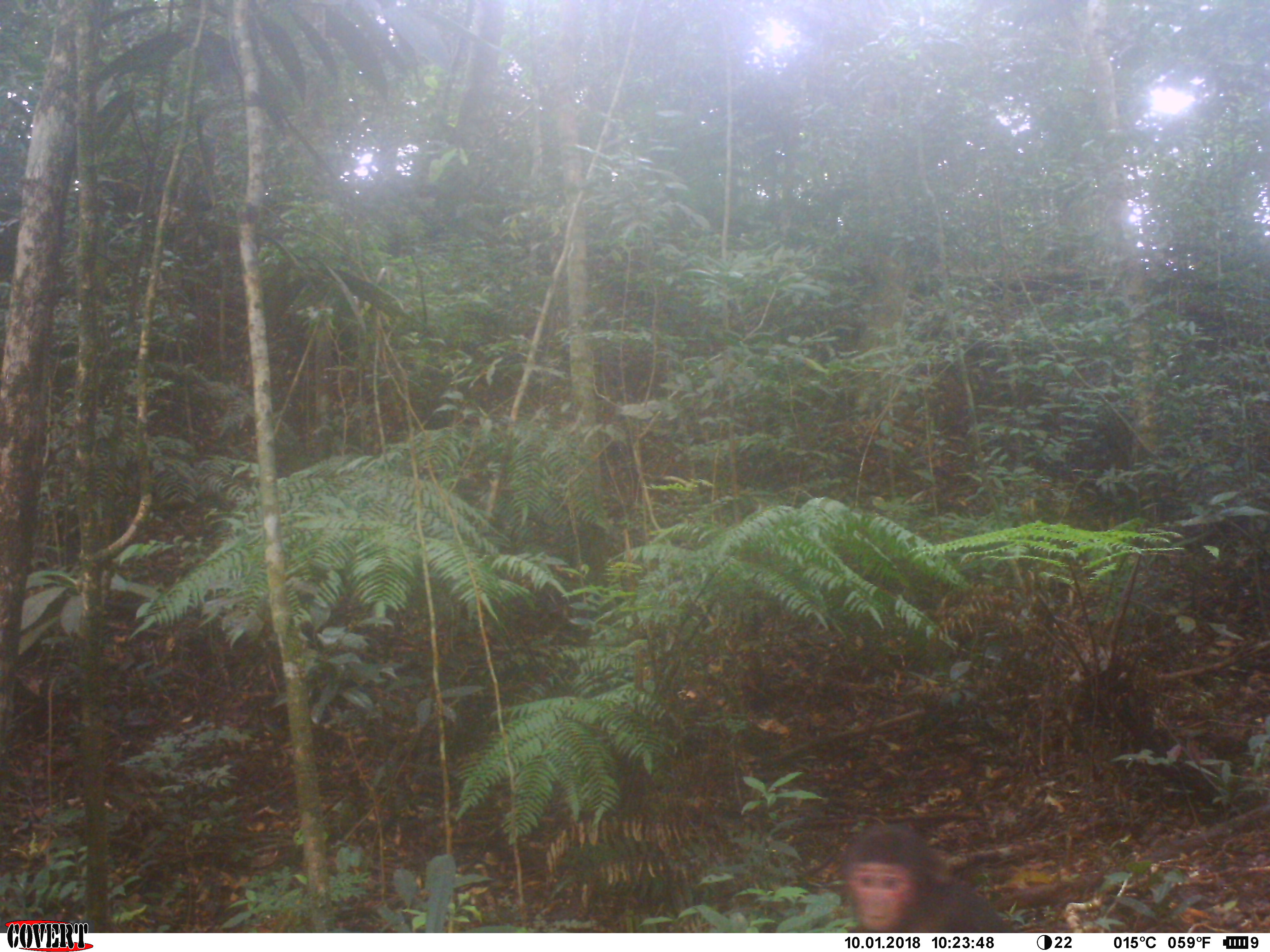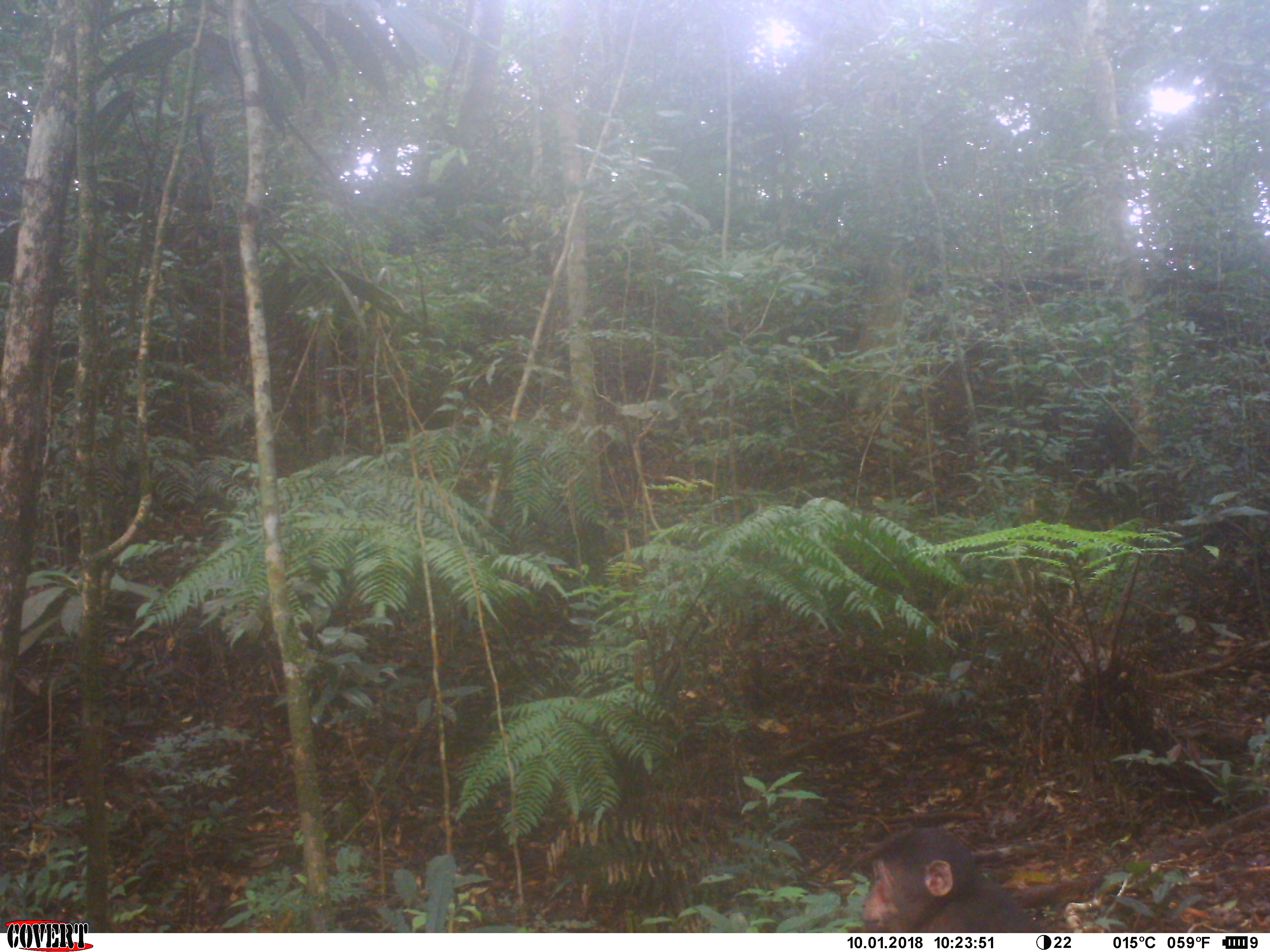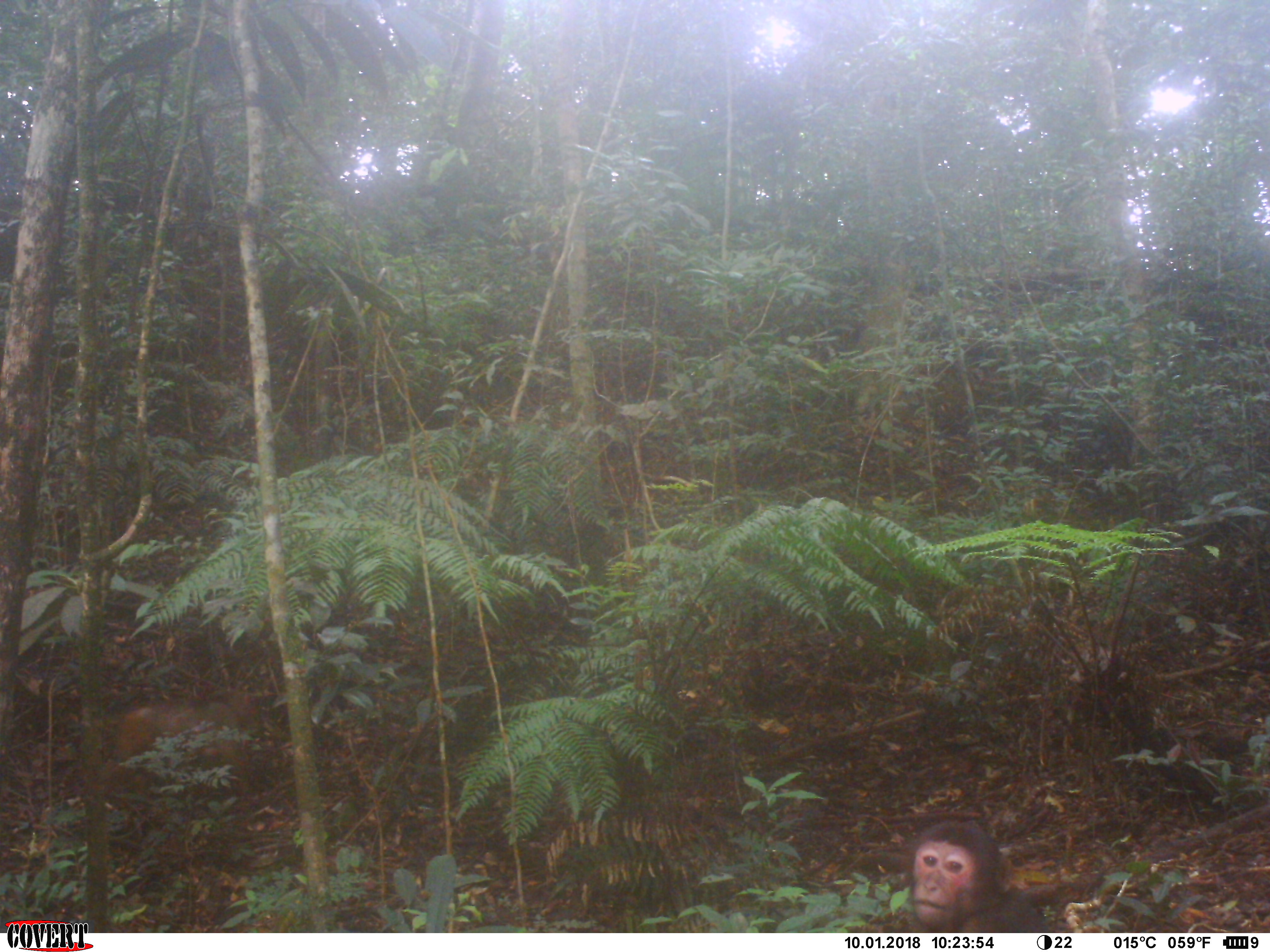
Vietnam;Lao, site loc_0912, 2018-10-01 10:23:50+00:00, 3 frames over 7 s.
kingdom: Animalia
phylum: Chordata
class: Mammalia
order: Primates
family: Cercopithecidae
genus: Macaca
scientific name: Macaca arctoides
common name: stump-tailed macaque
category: stump tailed macaque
Stump tailed macaque (stump-tailed macaque) (Macaca arctoides). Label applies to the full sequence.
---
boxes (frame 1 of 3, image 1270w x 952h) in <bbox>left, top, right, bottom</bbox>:
stump tailed macaque: <bbox>836, 821, 1014, 932</bbox>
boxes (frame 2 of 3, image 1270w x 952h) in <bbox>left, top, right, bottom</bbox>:
stump tailed macaque: <bbox>851, 825, 1044, 933</bbox>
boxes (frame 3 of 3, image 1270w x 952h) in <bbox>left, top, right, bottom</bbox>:
stump tailed macaque: <bbox>877, 818, 1055, 933</bbox>